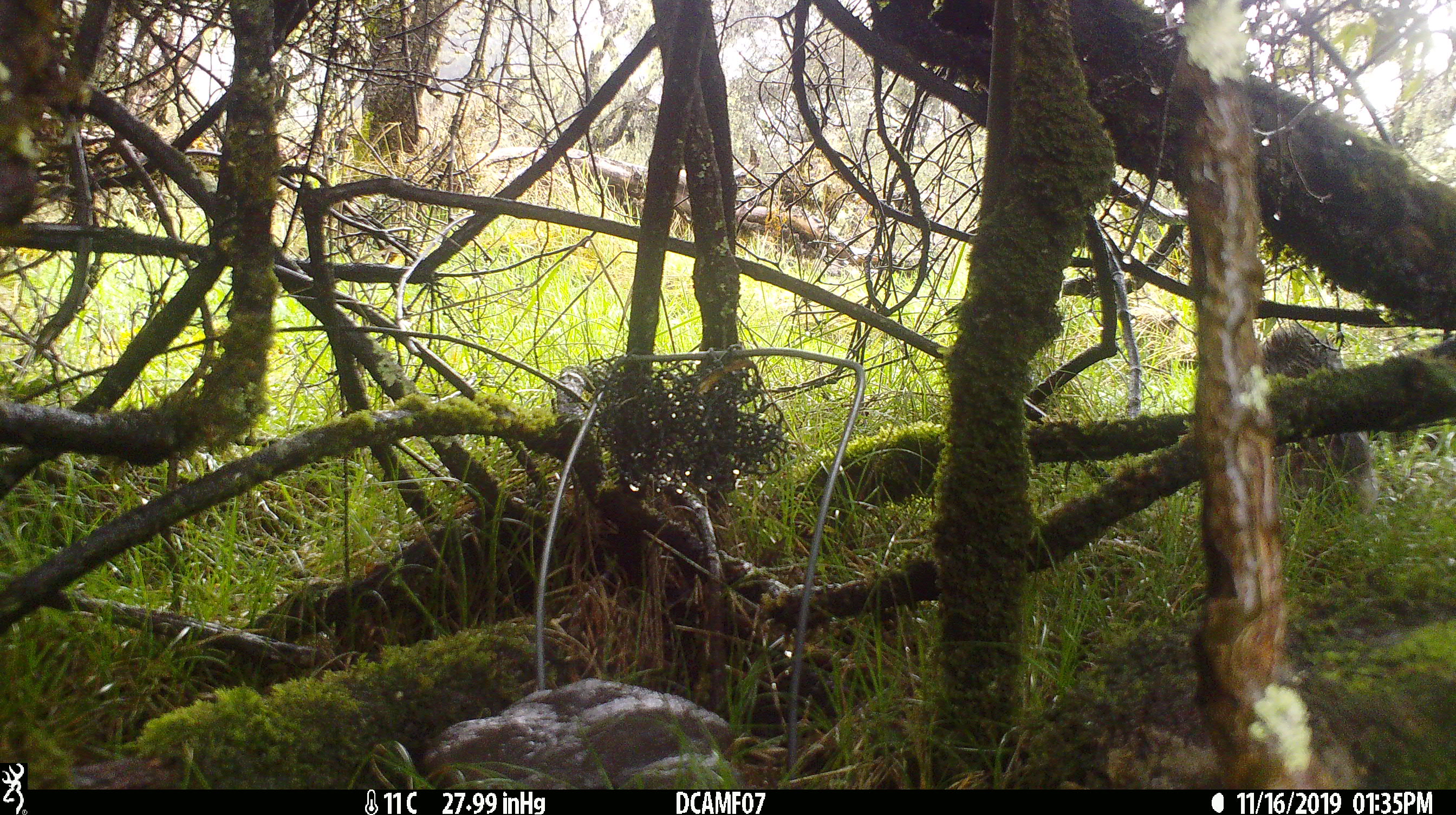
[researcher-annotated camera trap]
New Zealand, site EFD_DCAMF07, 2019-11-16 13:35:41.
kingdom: Animalia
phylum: Chordata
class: Mammalia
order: Lagomorpha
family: Leporidae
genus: Oryctolagus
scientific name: Oryctolagus cuniculus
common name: european rabbit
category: rabbit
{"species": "rabbit (european rabbit) (Oryctolagus cuniculus)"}